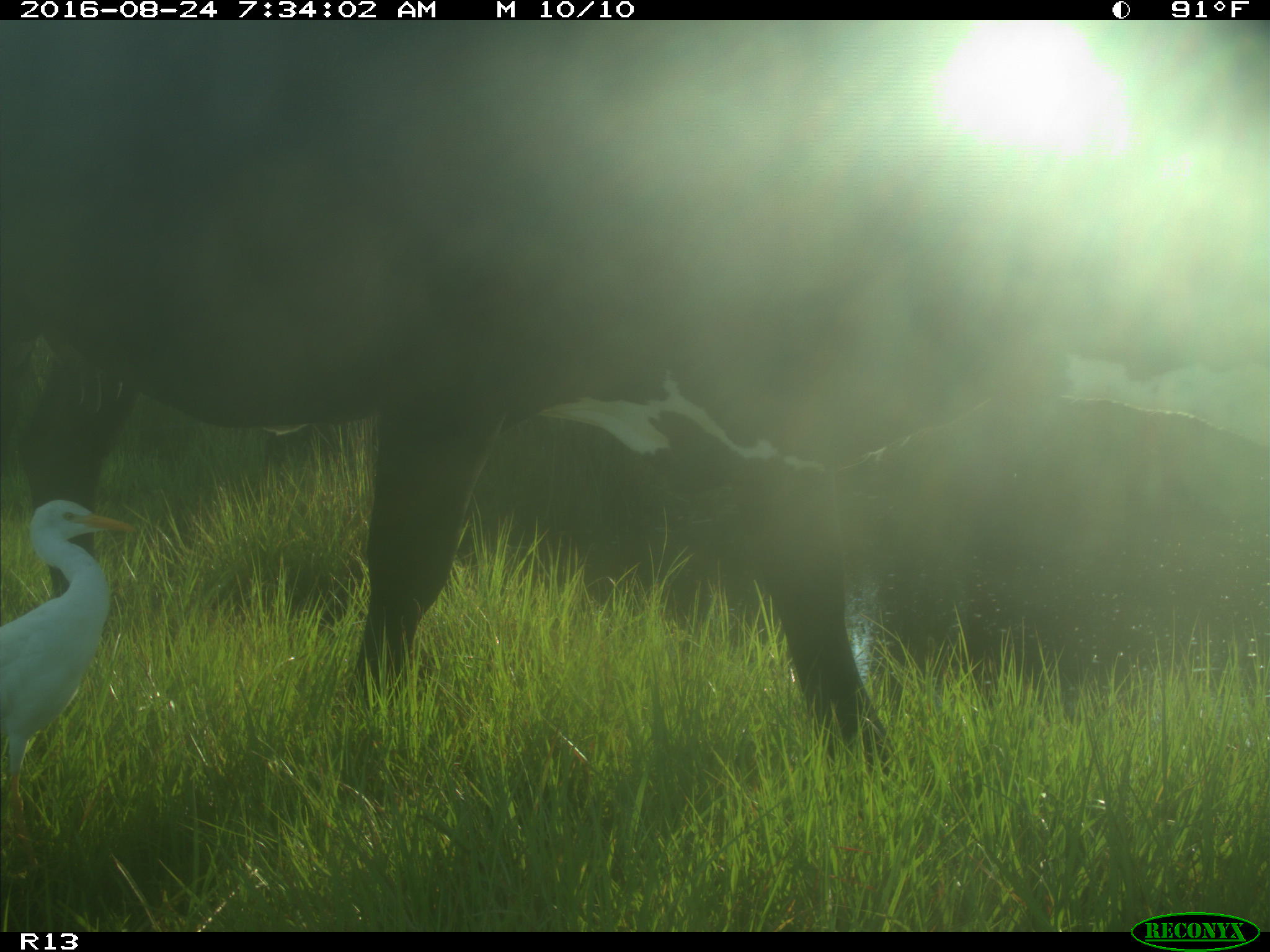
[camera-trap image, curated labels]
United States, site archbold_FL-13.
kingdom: Animalia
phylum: Chordata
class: Mammalia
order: Artiodactyla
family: Bovidae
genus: Bos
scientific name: Bos taurus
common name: domestic cow